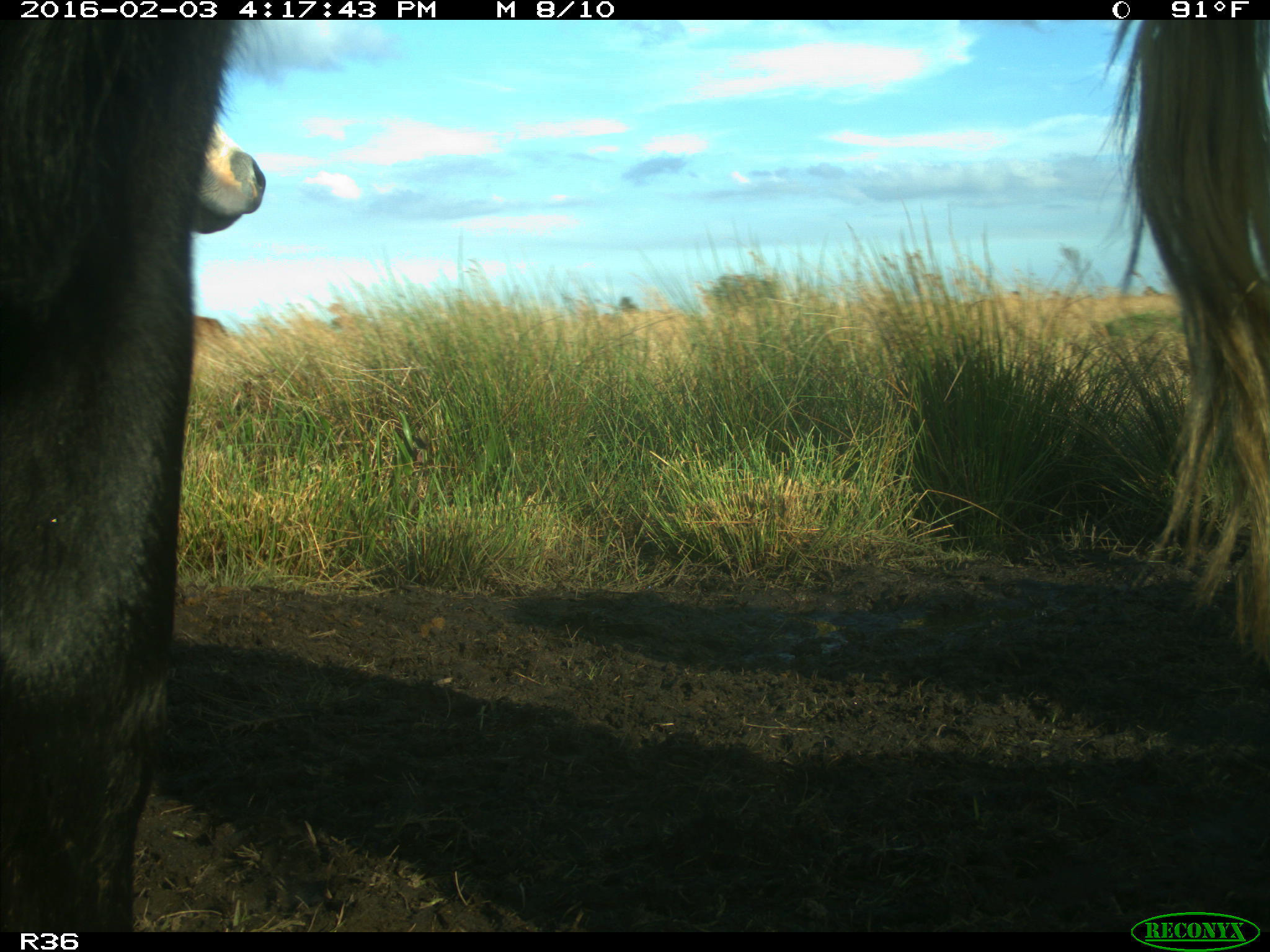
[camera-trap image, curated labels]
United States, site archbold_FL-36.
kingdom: Animalia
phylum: Chordata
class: Mammalia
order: Artiodactyla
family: Bovidae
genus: Bos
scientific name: Bos taurus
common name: domestic cow